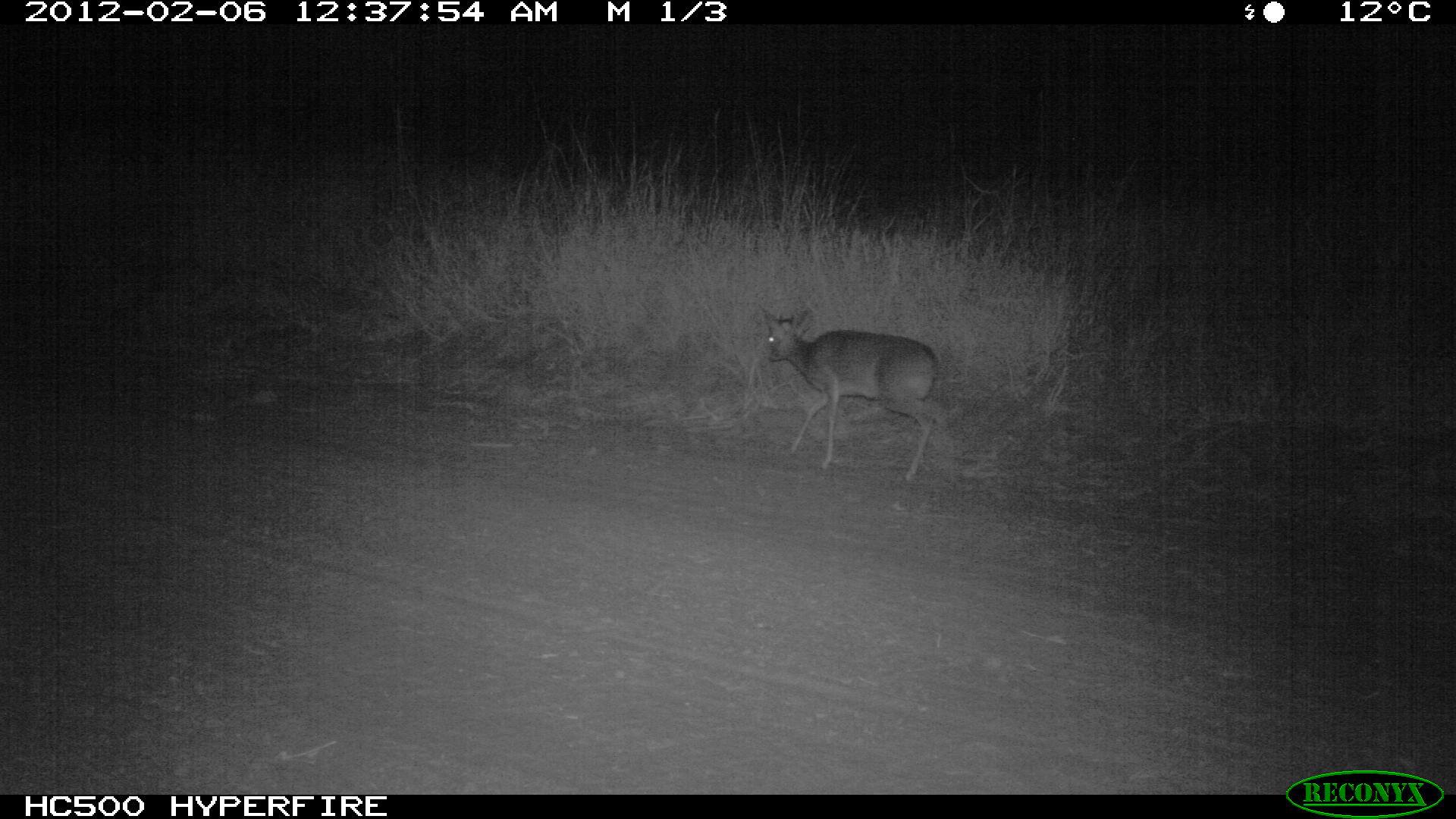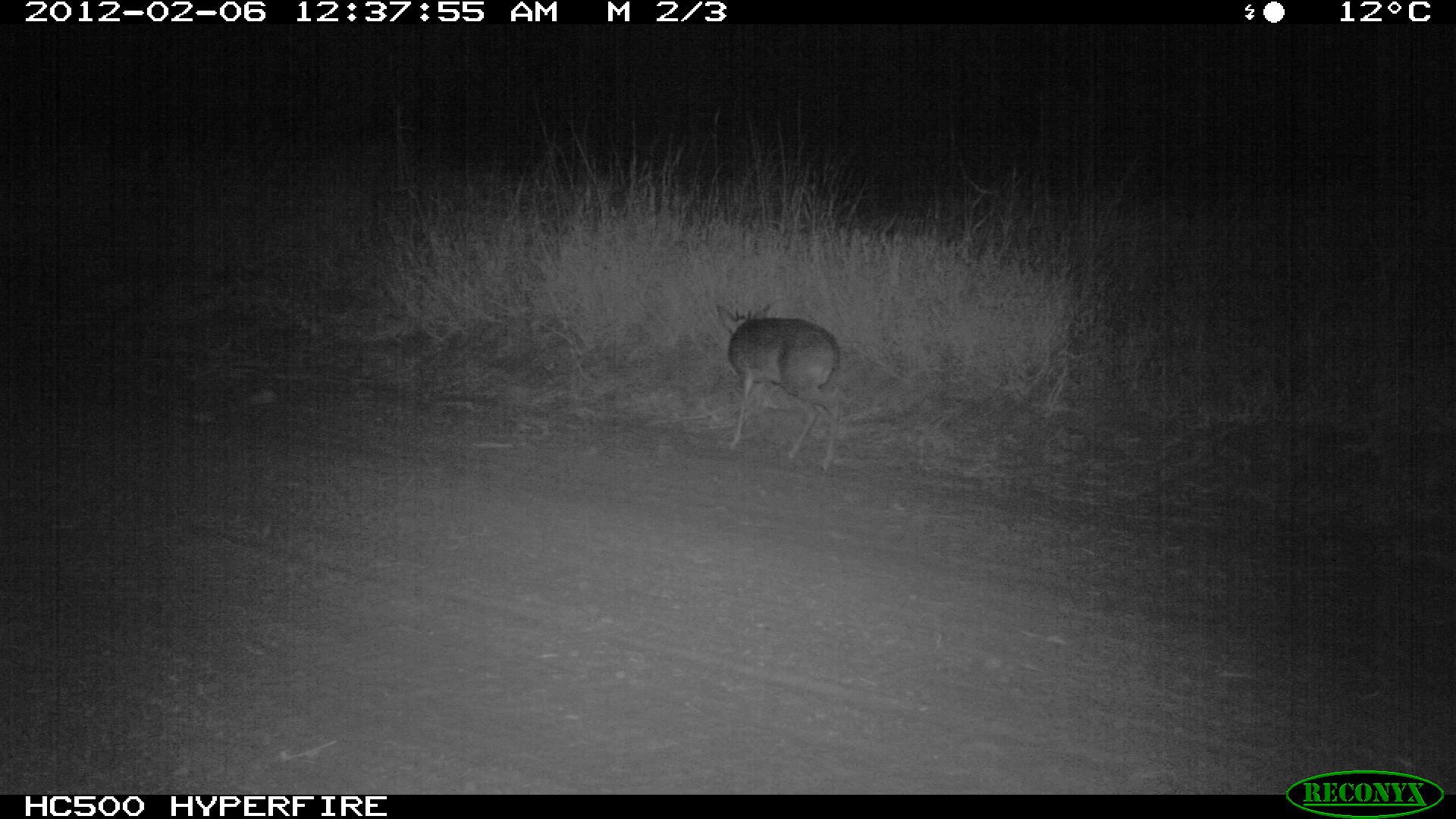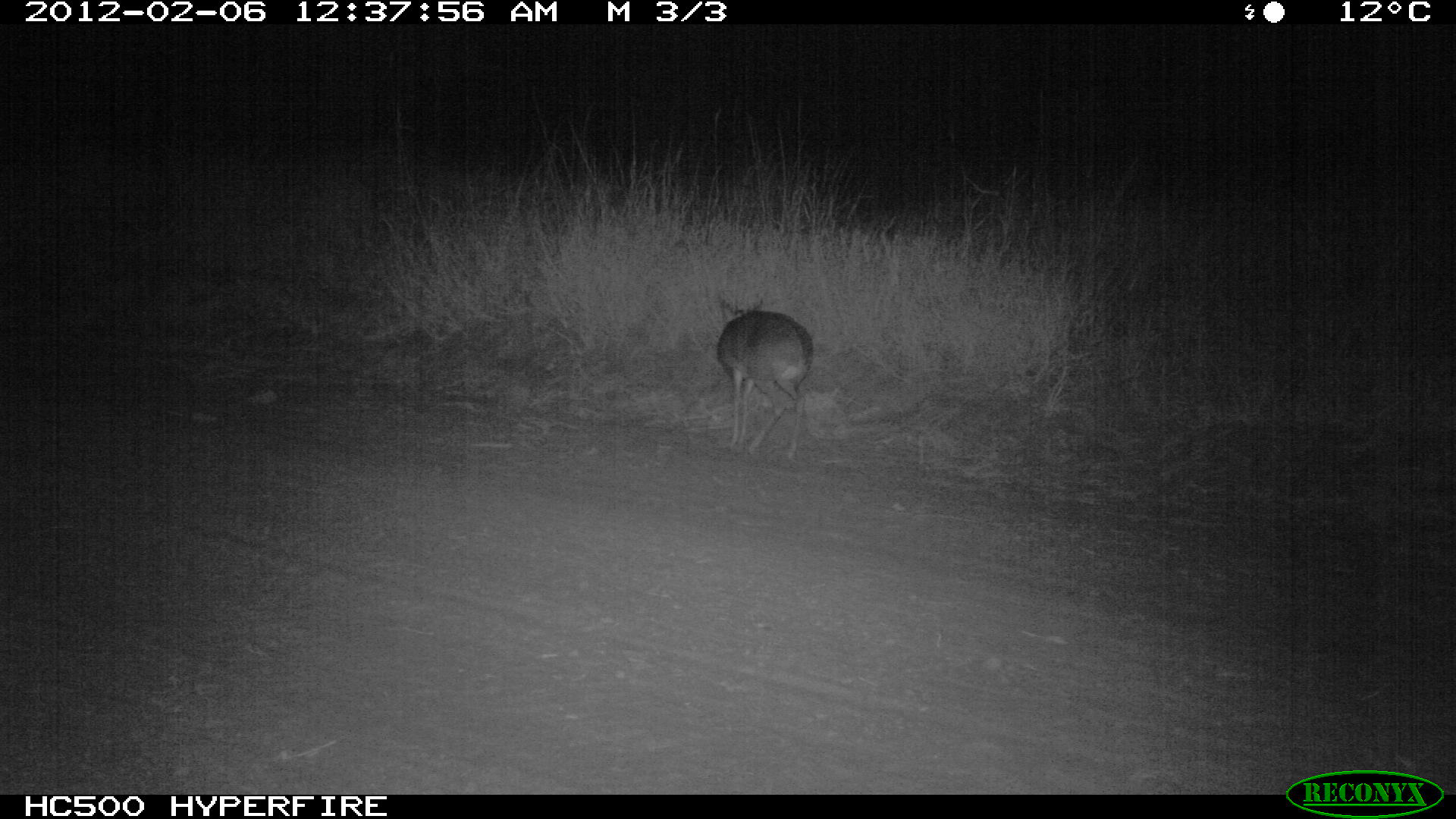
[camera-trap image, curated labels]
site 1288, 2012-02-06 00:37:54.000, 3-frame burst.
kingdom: Animalia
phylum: Chordata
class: Mammalia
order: Artiodactyla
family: Bovidae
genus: Madoqua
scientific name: Madoqua guentheri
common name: günther's dik-dik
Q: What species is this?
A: Madoqua guentheri (günther's dik-dik).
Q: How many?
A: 1.